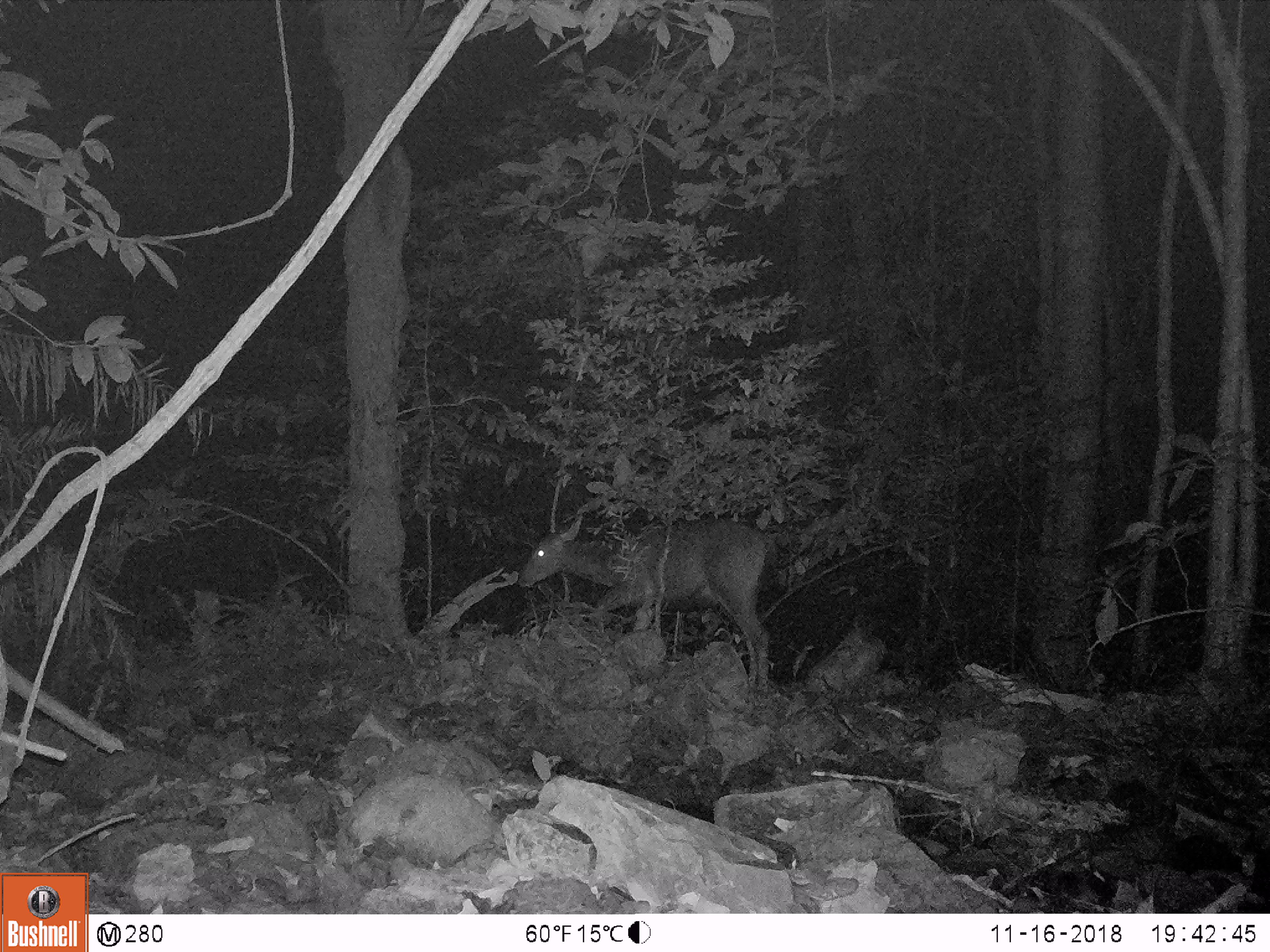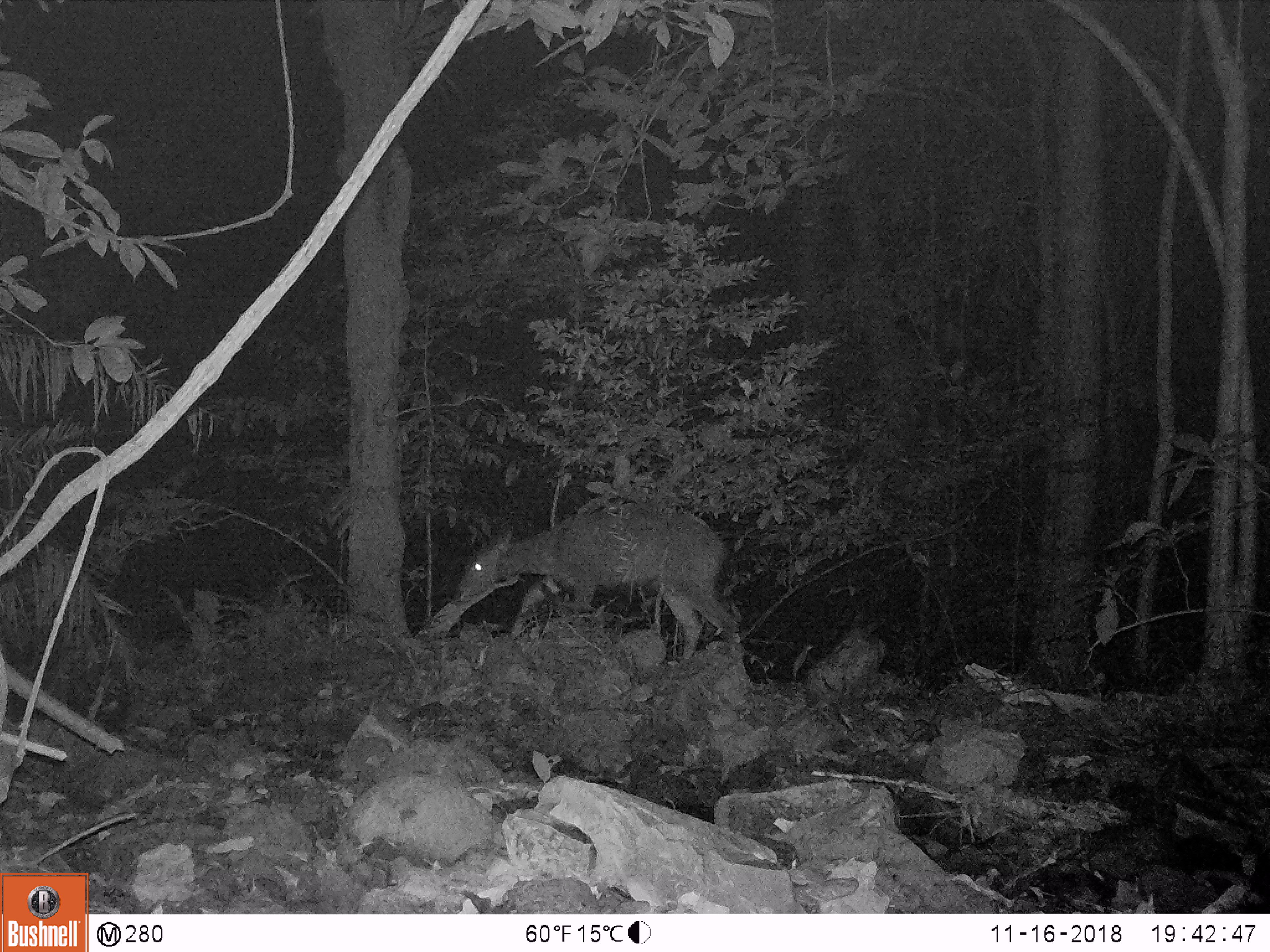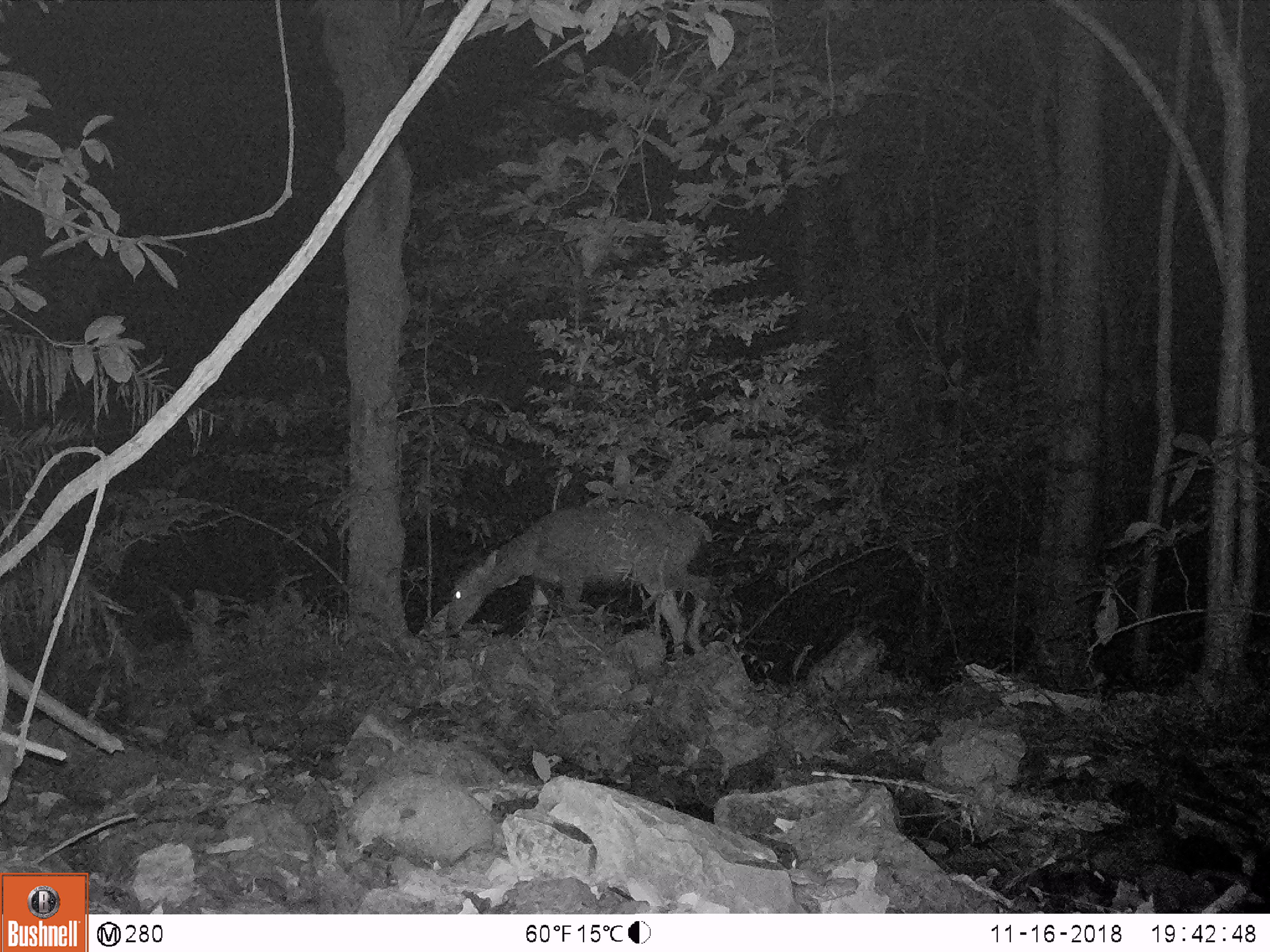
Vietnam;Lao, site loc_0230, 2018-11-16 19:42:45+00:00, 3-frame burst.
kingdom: Animalia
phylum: Chordata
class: Mammalia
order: Artiodactyla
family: Cervidae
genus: Rusa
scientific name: Rusa unicolor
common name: sambar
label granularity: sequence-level